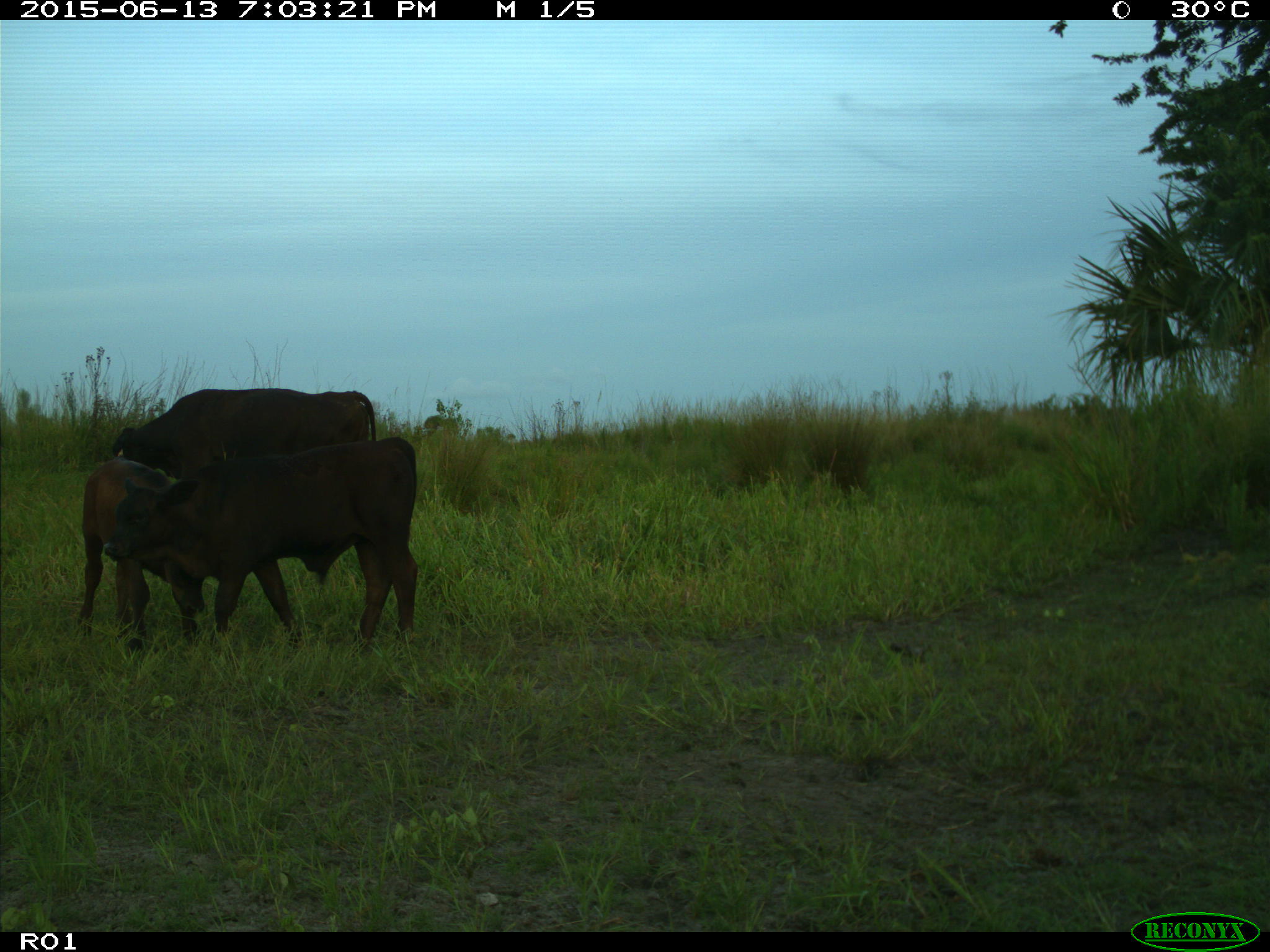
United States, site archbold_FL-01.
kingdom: Animalia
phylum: Chordata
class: Mammalia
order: Artiodactyla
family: Bovidae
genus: Bos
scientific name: Bos taurus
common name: domestic cow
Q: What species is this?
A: Bos taurus (domestic cow).